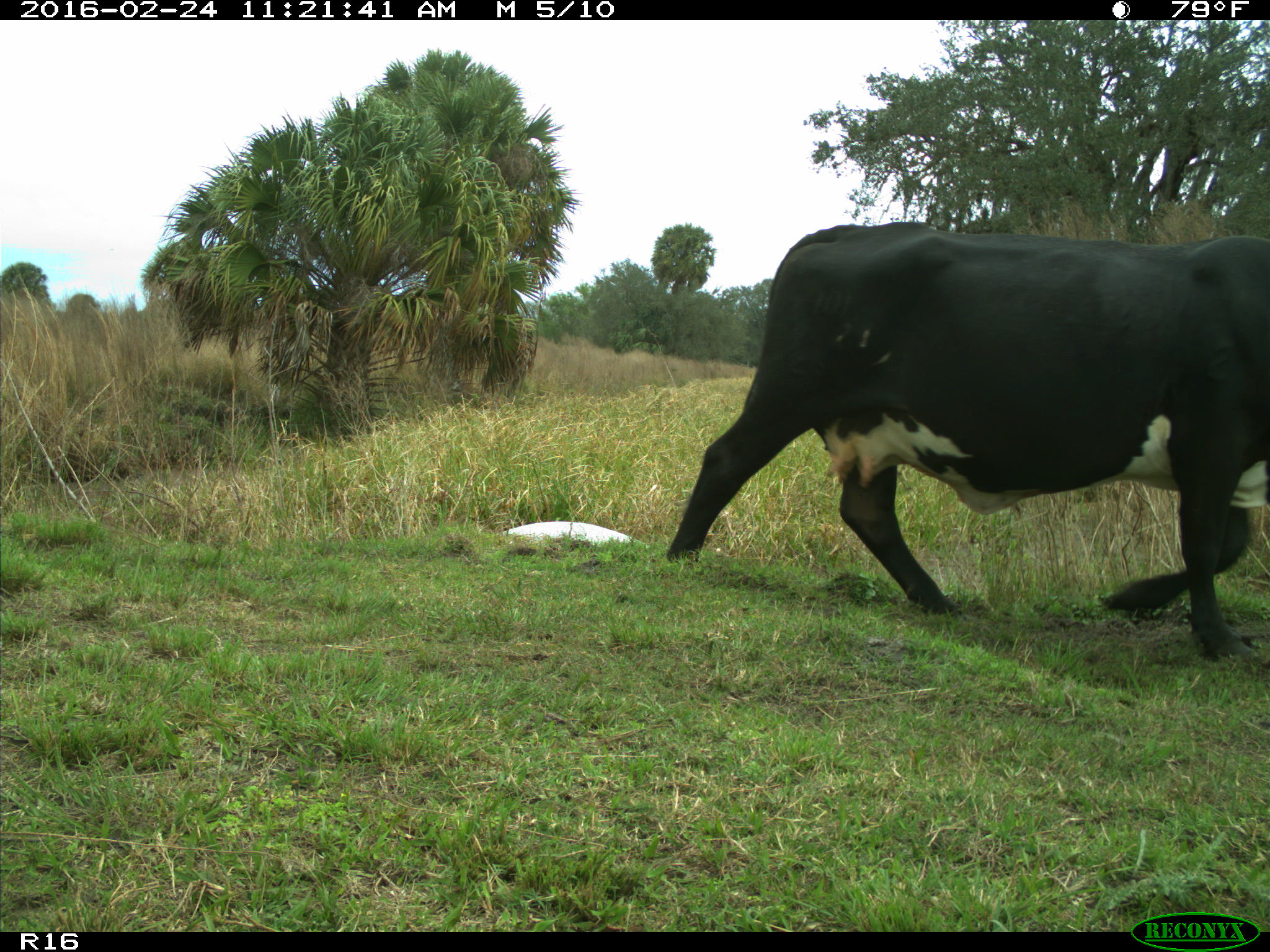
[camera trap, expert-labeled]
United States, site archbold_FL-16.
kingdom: Animalia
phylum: Chordata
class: Mammalia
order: Artiodactyla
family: Bovidae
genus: Bos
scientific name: Bos taurus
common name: domestic cow